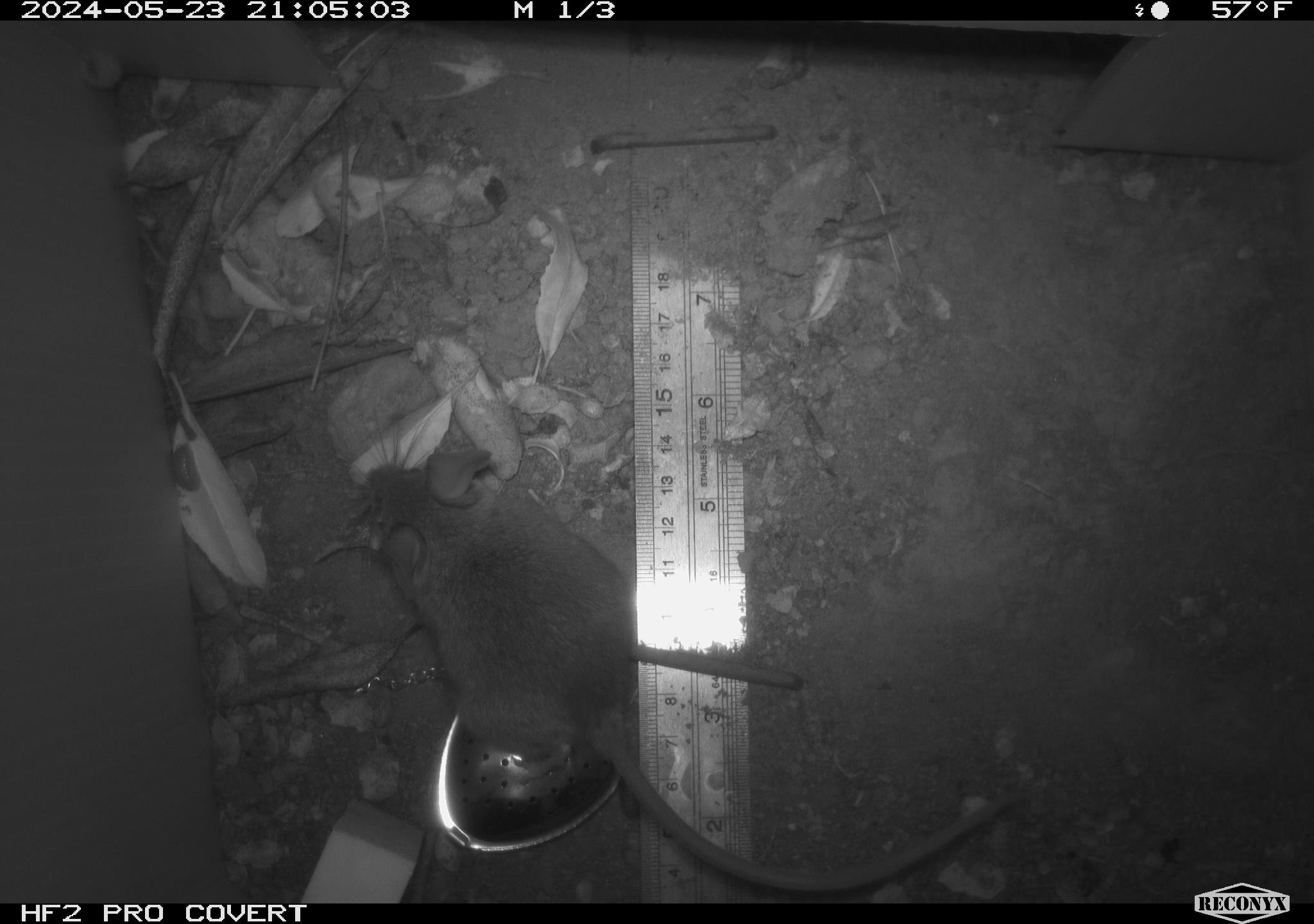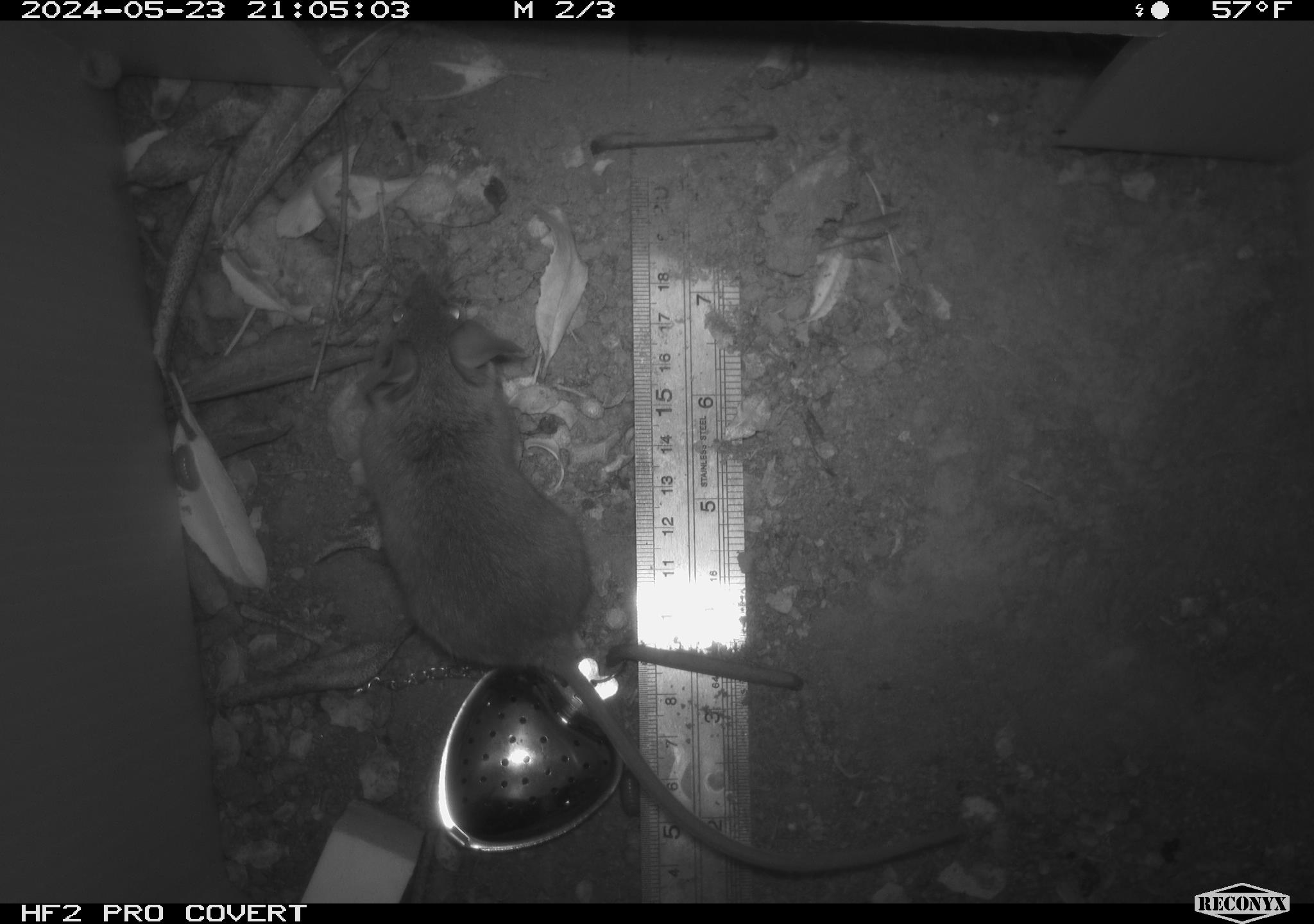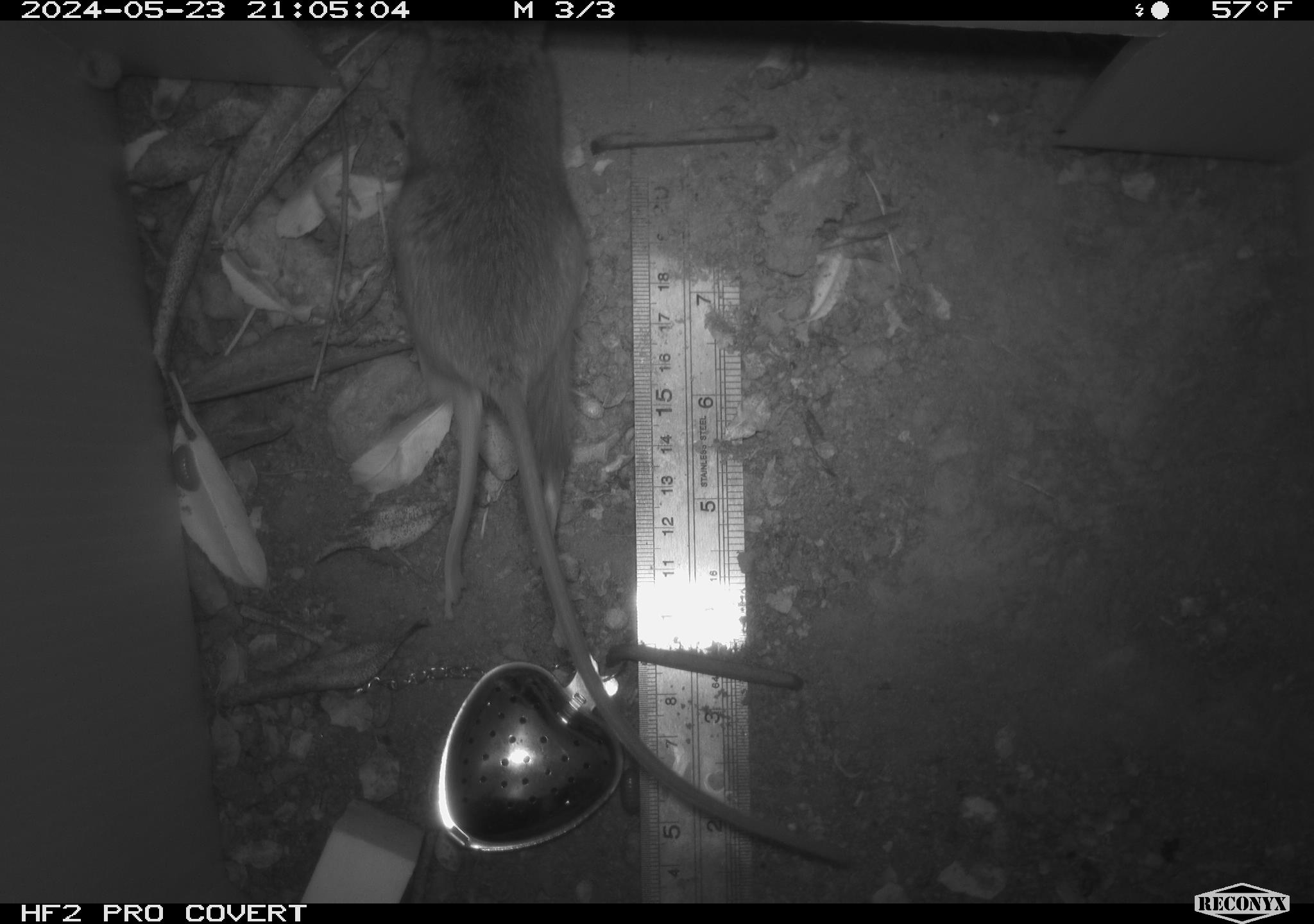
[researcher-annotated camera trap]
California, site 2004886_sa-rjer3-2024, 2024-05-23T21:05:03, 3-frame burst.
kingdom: Animalia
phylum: Chordata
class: Mammalia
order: Rodentia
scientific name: Rodentia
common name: mouse species